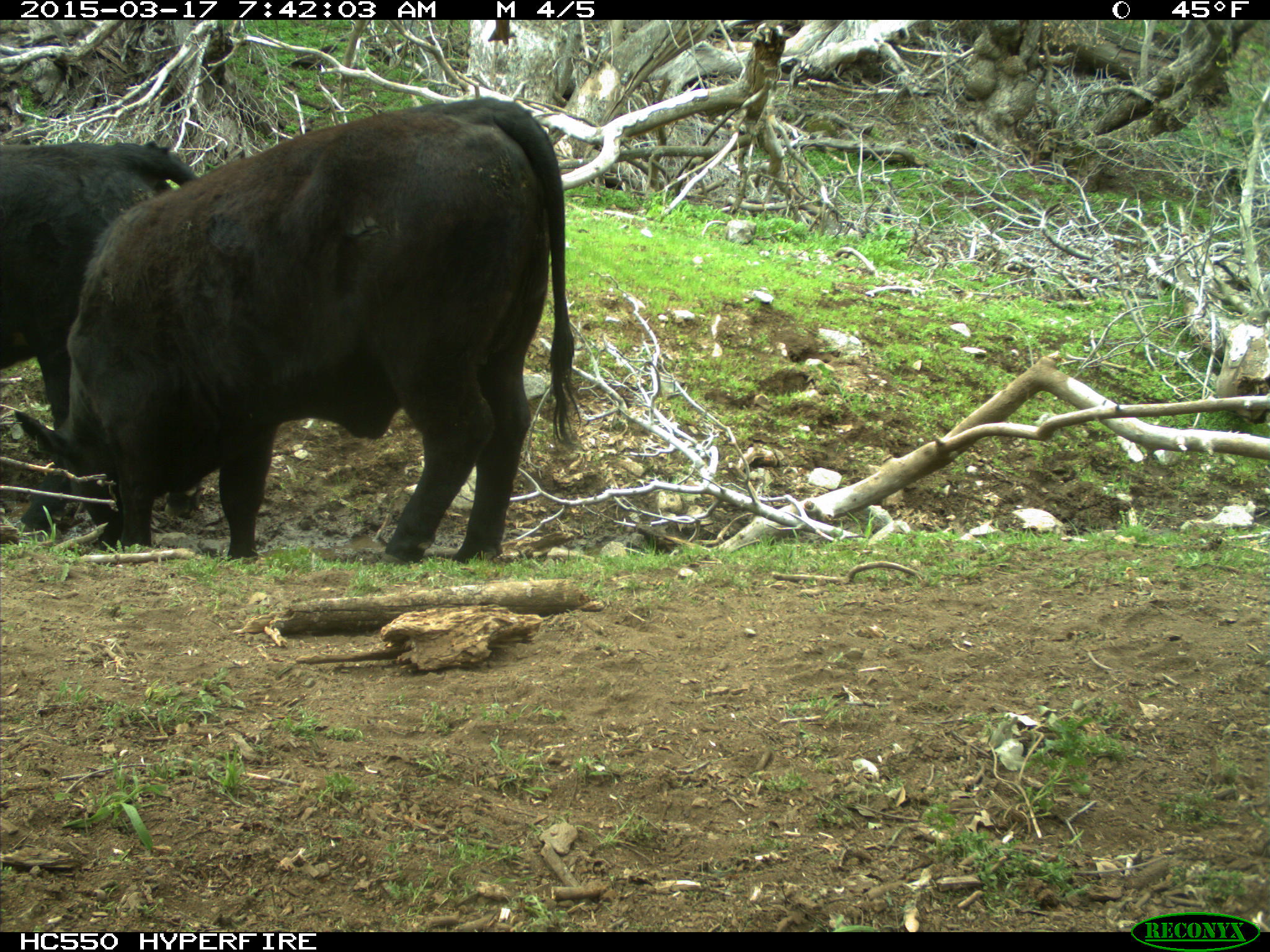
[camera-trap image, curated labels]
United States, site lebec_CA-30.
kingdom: Animalia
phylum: Chordata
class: Mammalia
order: Artiodactyla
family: Bovidae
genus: Bos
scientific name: Bos taurus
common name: domestic cow